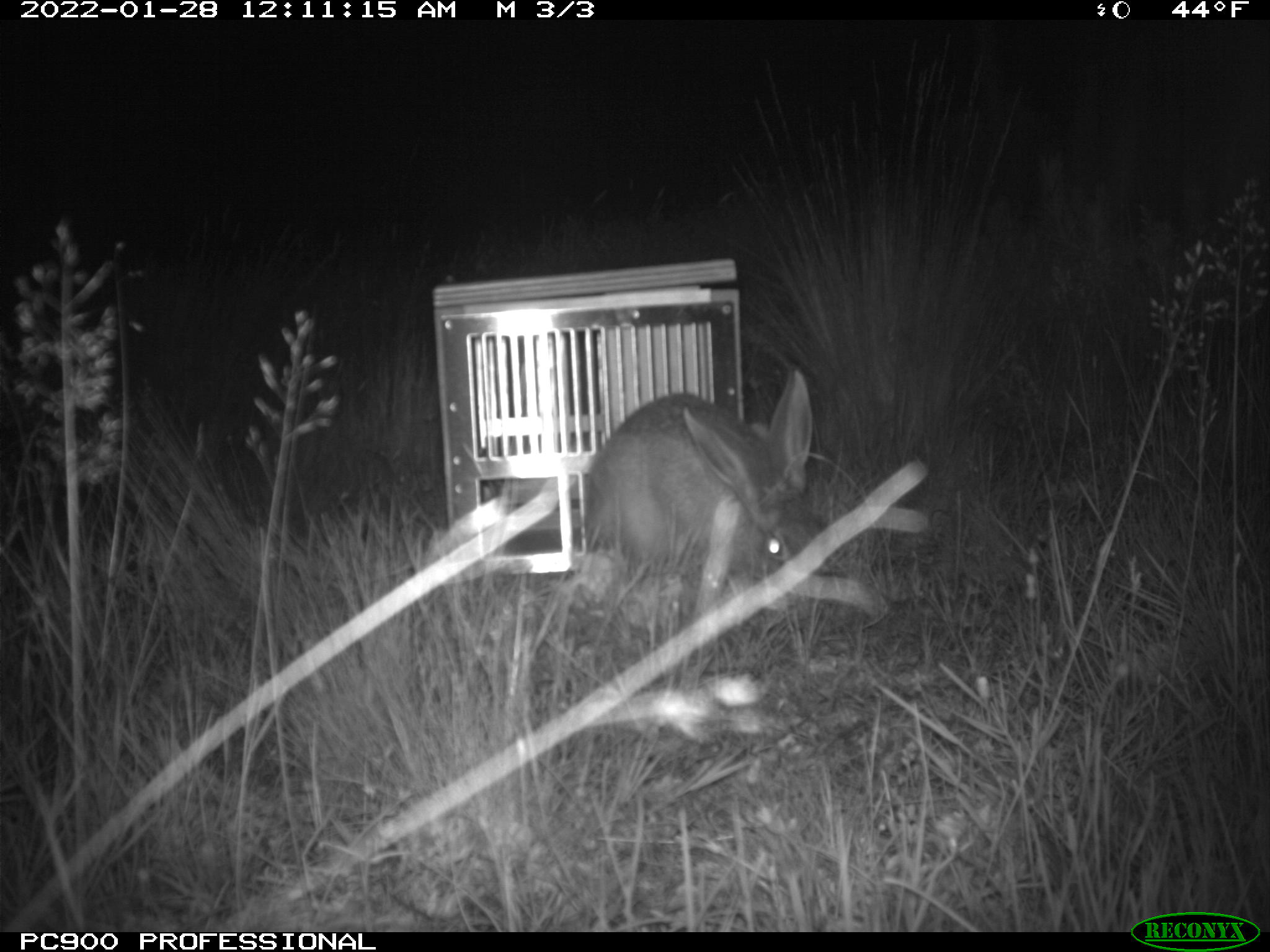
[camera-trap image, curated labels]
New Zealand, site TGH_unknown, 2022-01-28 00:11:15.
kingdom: Animalia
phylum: Chordata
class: Mammalia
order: Lagomorpha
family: Leporidae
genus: Lepus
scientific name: Lepus europaeus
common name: brown hare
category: hare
Hare (brown hare) (Lepus europaeus).